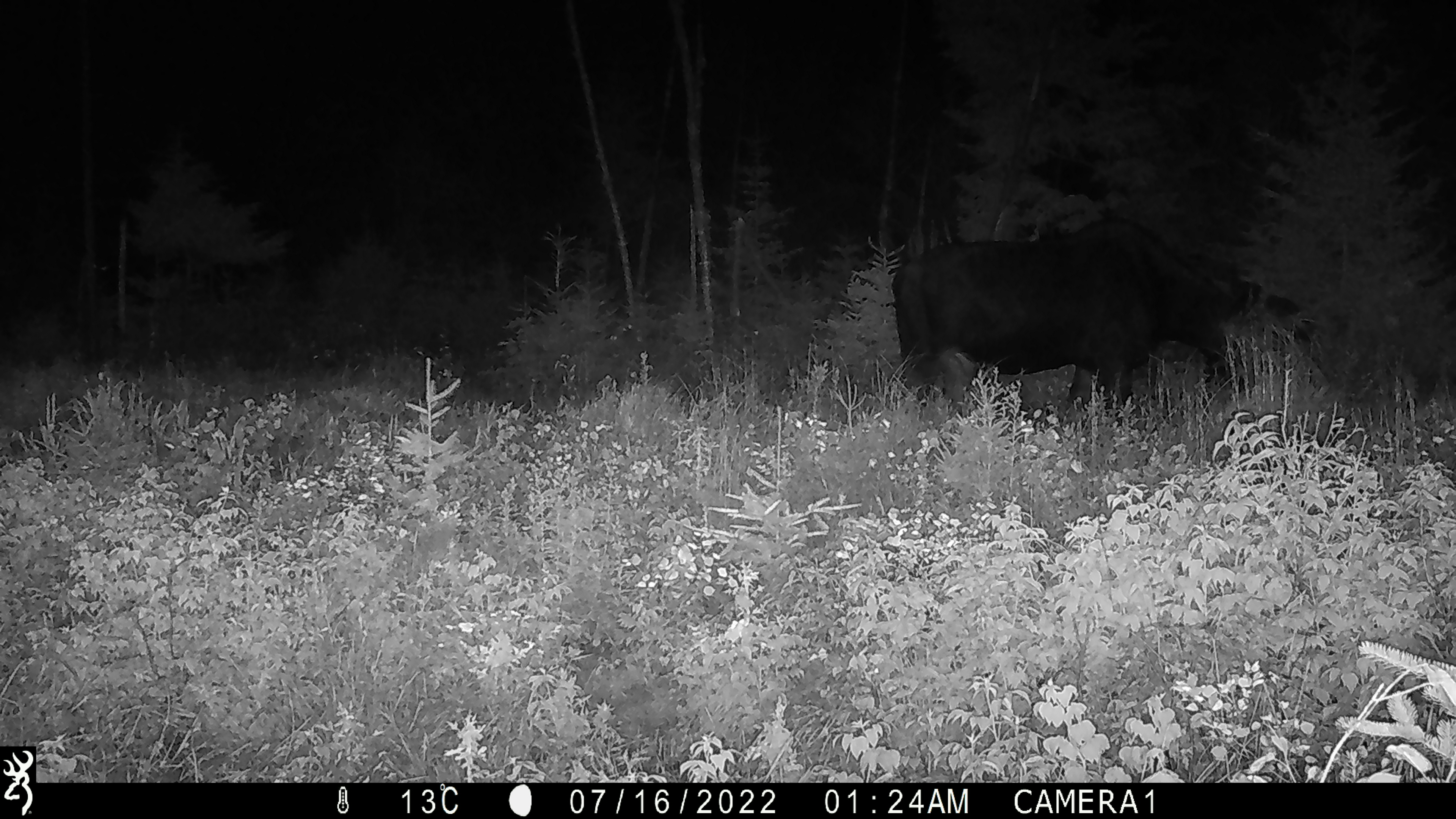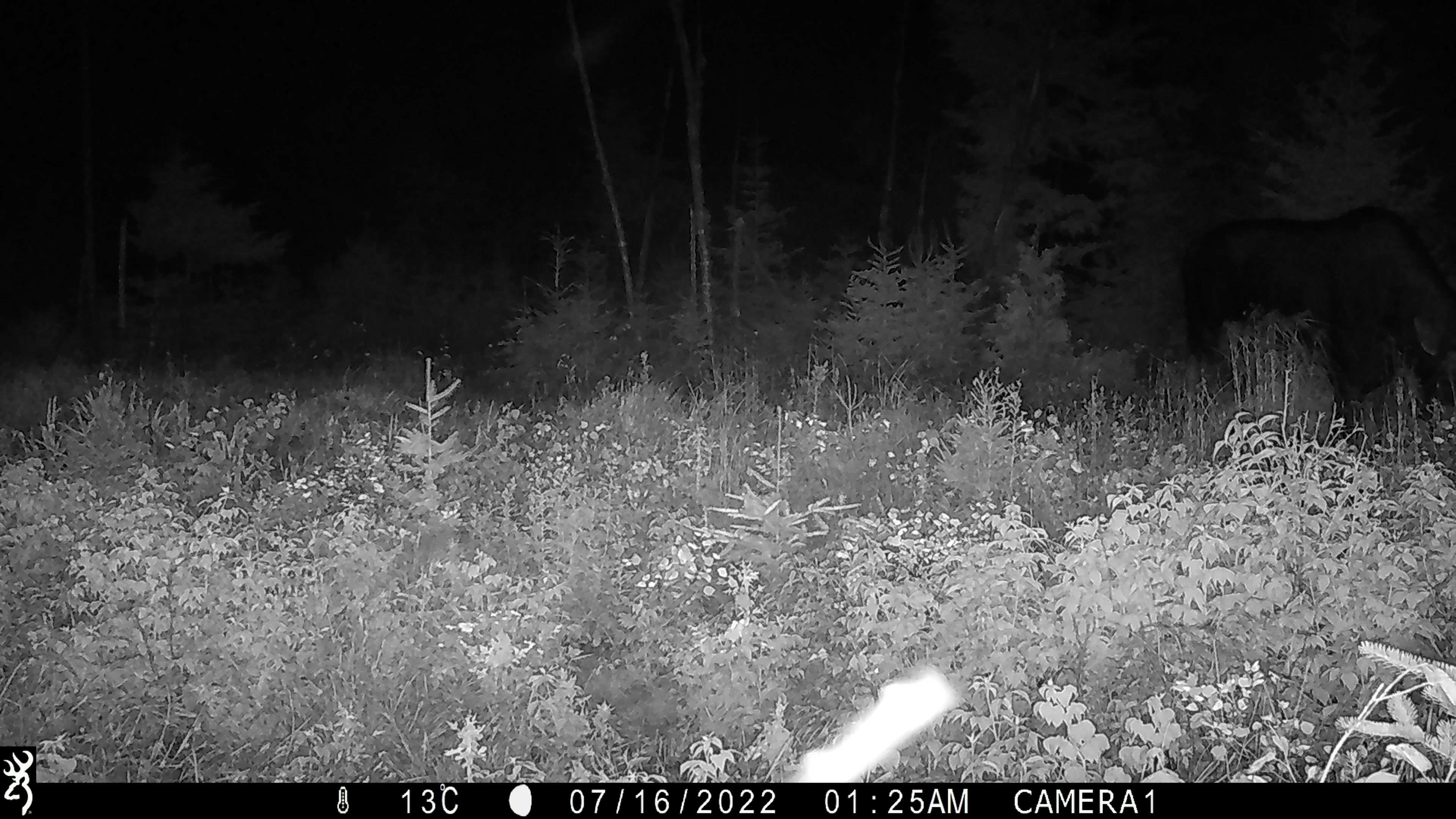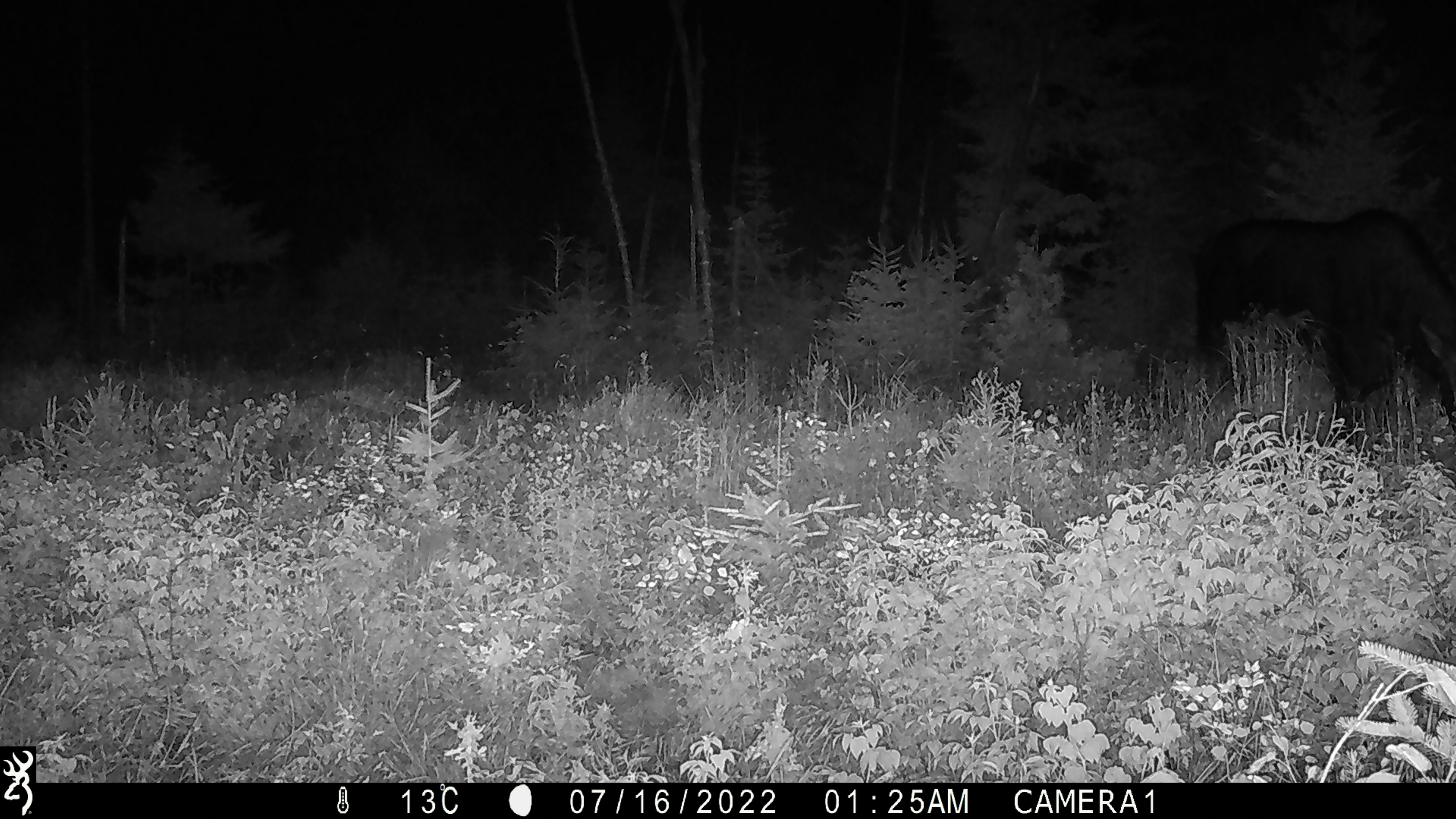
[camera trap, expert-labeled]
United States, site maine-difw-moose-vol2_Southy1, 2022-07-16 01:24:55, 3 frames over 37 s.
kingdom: Animalia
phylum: Chordata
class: Mammalia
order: Artiodactyla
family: Cervidae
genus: Alces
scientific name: Alces alces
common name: moose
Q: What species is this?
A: Moose (Alces alces).